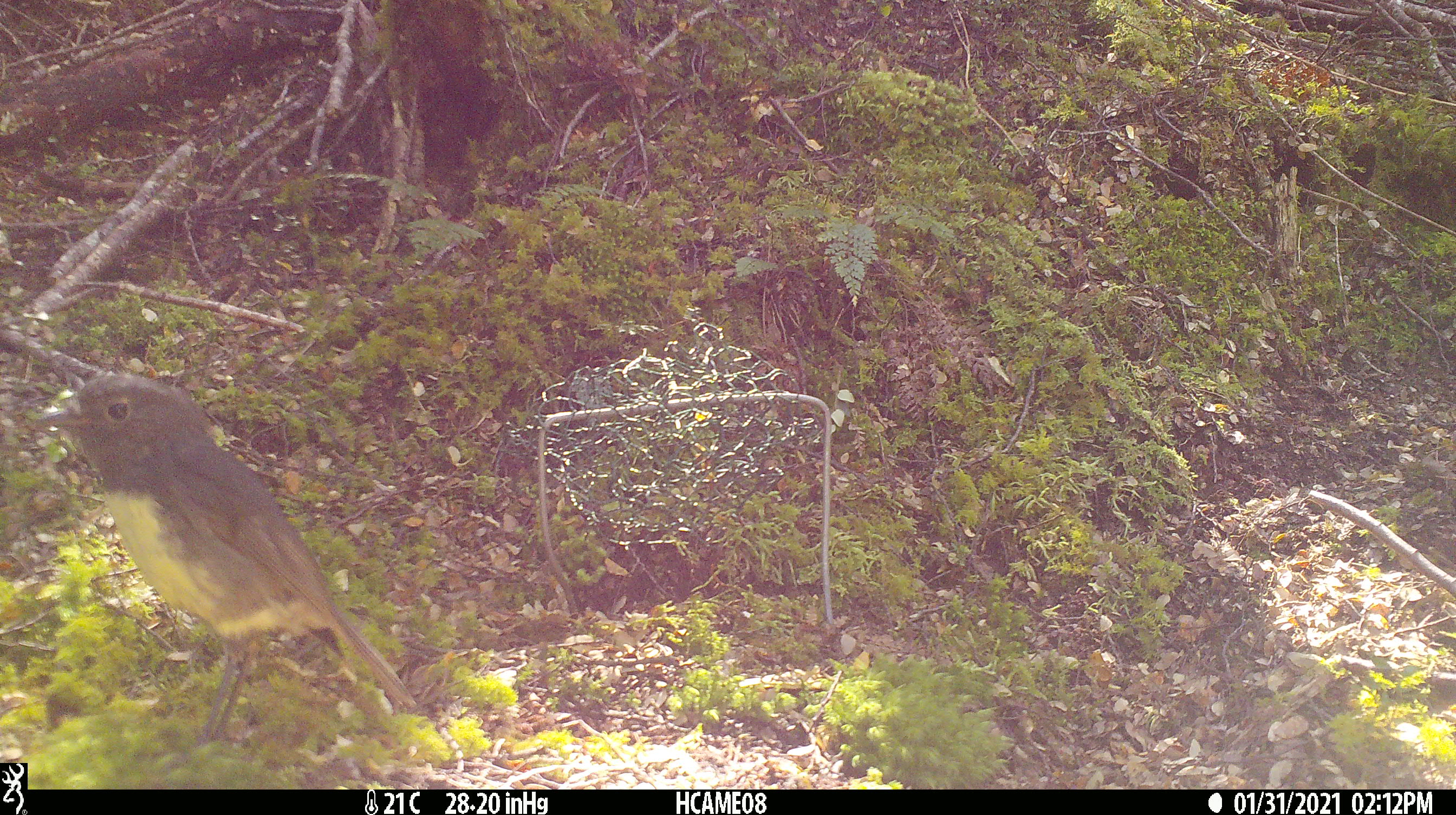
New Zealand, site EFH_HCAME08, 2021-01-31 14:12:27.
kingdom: Animalia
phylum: Chordata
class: Aves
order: Passeriformes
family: Petroicidae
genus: Petroica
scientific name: Petroica australis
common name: new zealand robin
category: robin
Robin (new zealand robin) (Petroica australis).